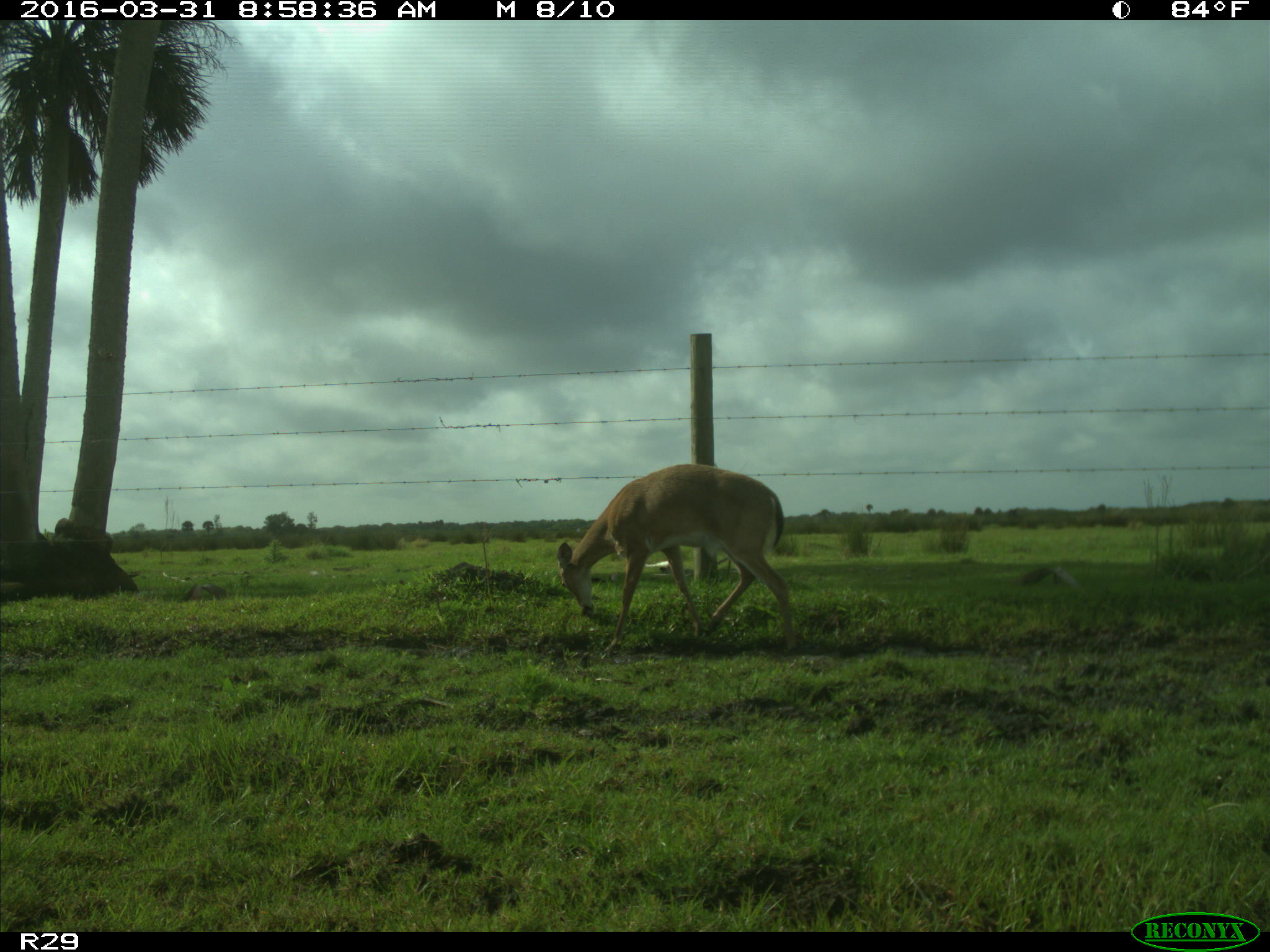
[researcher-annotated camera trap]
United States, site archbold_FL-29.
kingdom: Animalia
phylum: Chordata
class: Mammalia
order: Artiodactyla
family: Cervidae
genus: Odocoileus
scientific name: Odocoileus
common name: deer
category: unidentified deer